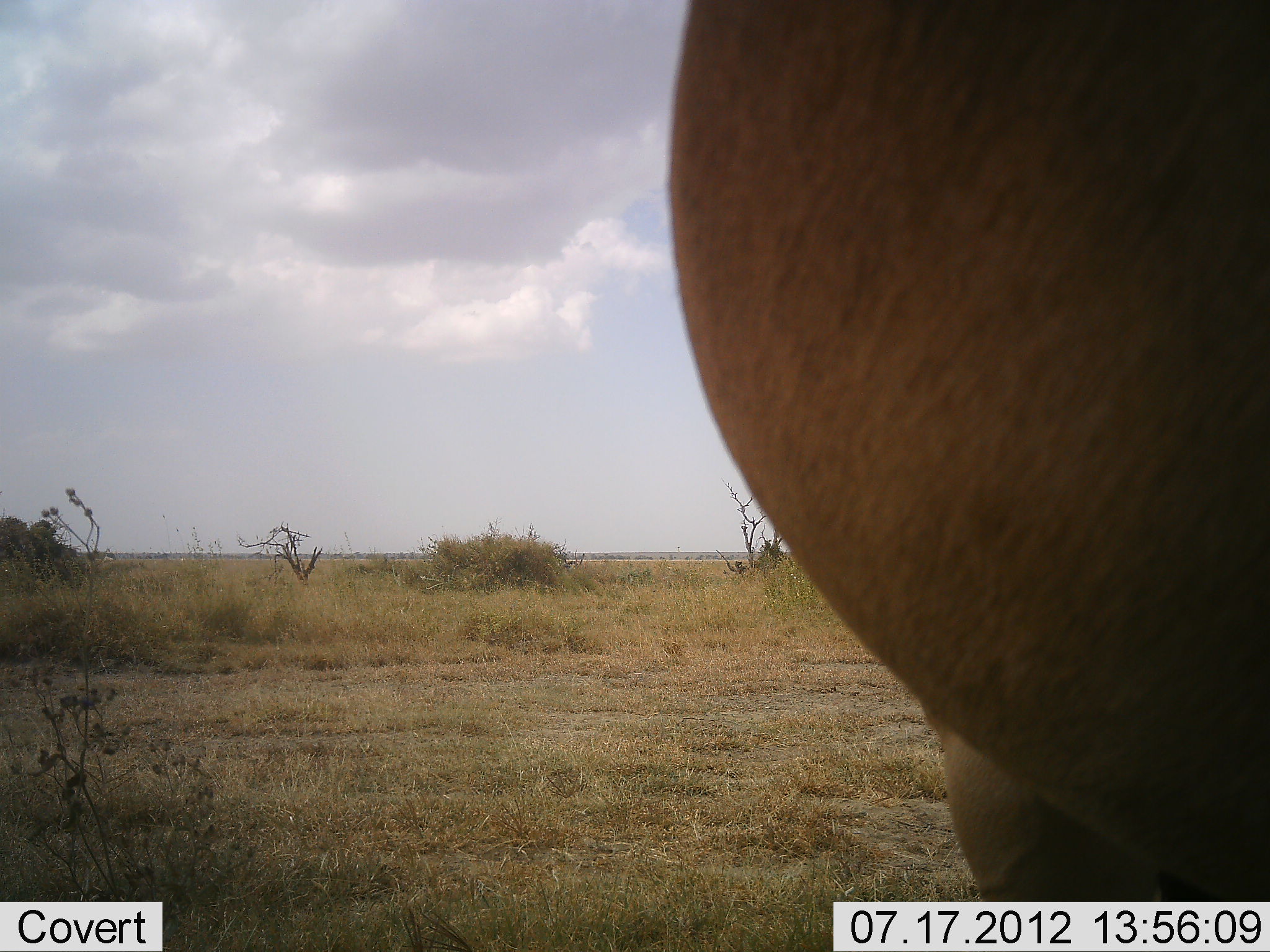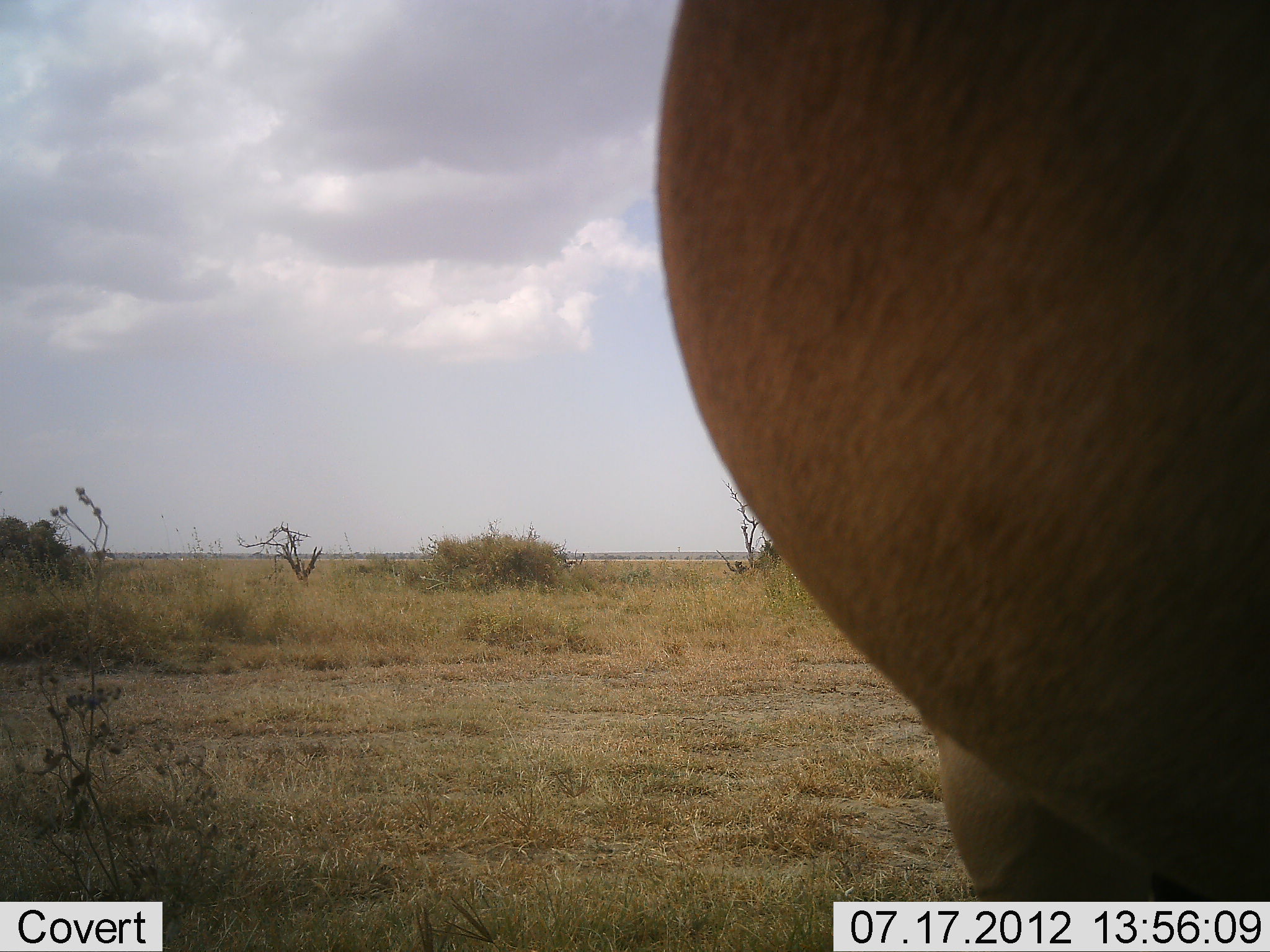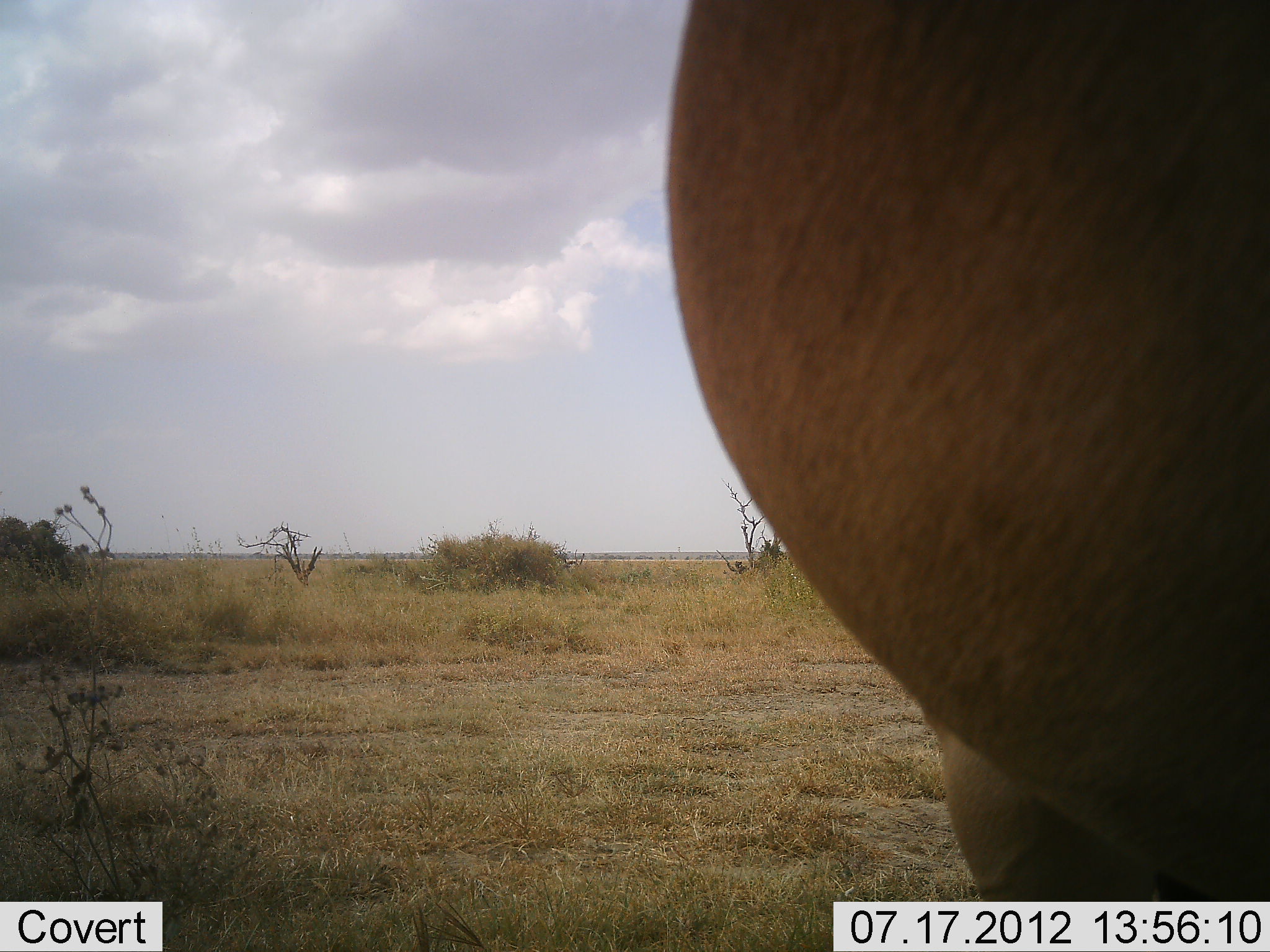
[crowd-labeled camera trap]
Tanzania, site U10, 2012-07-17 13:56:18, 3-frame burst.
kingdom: Animalia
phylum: Chordata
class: Mammalia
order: Artiodactyla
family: Bovidae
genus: Alcelaphus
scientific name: Alcelaphus buselaphus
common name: hartebeest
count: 1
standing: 100%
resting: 0%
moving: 0%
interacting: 0%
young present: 0%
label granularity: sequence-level